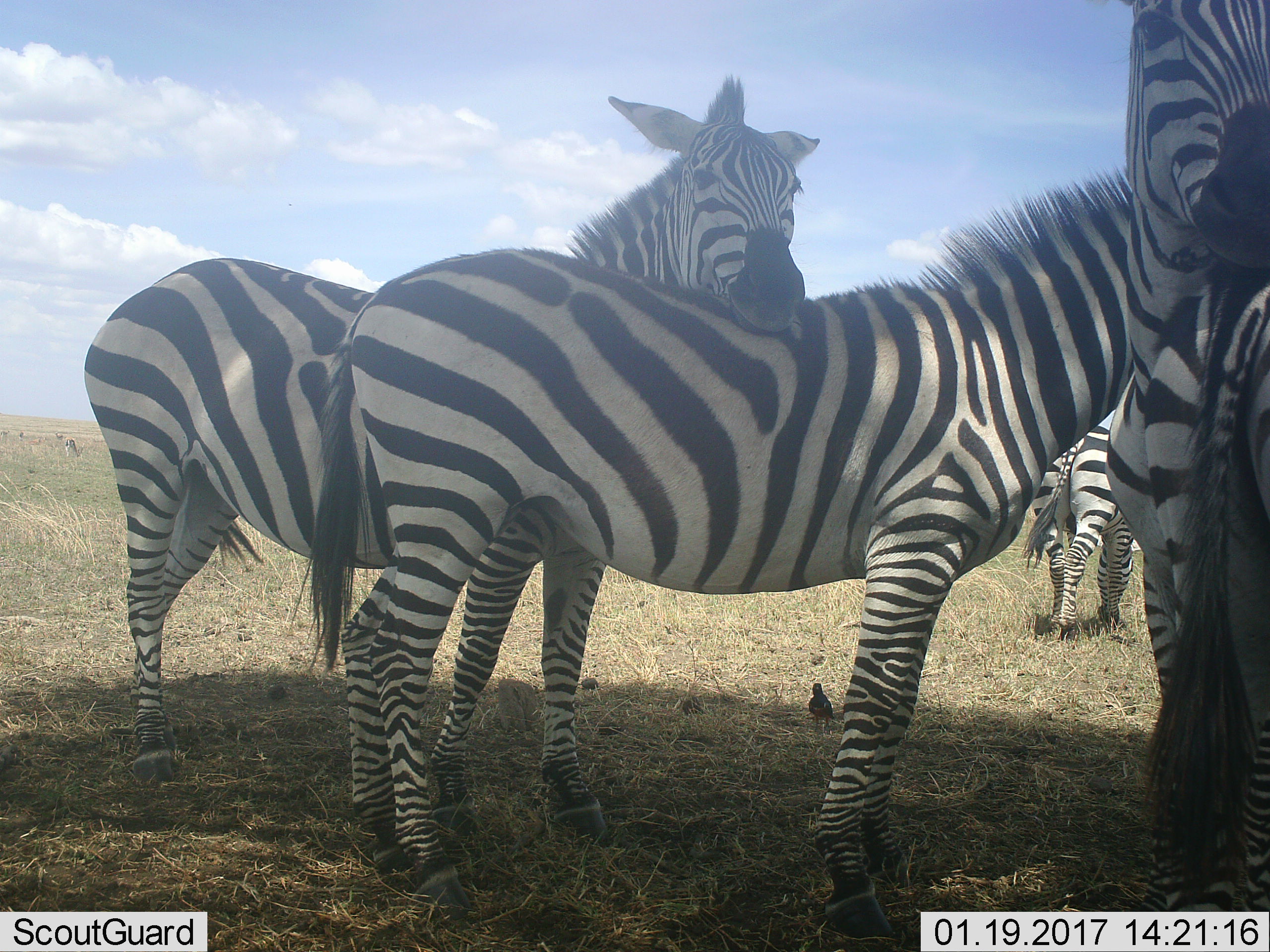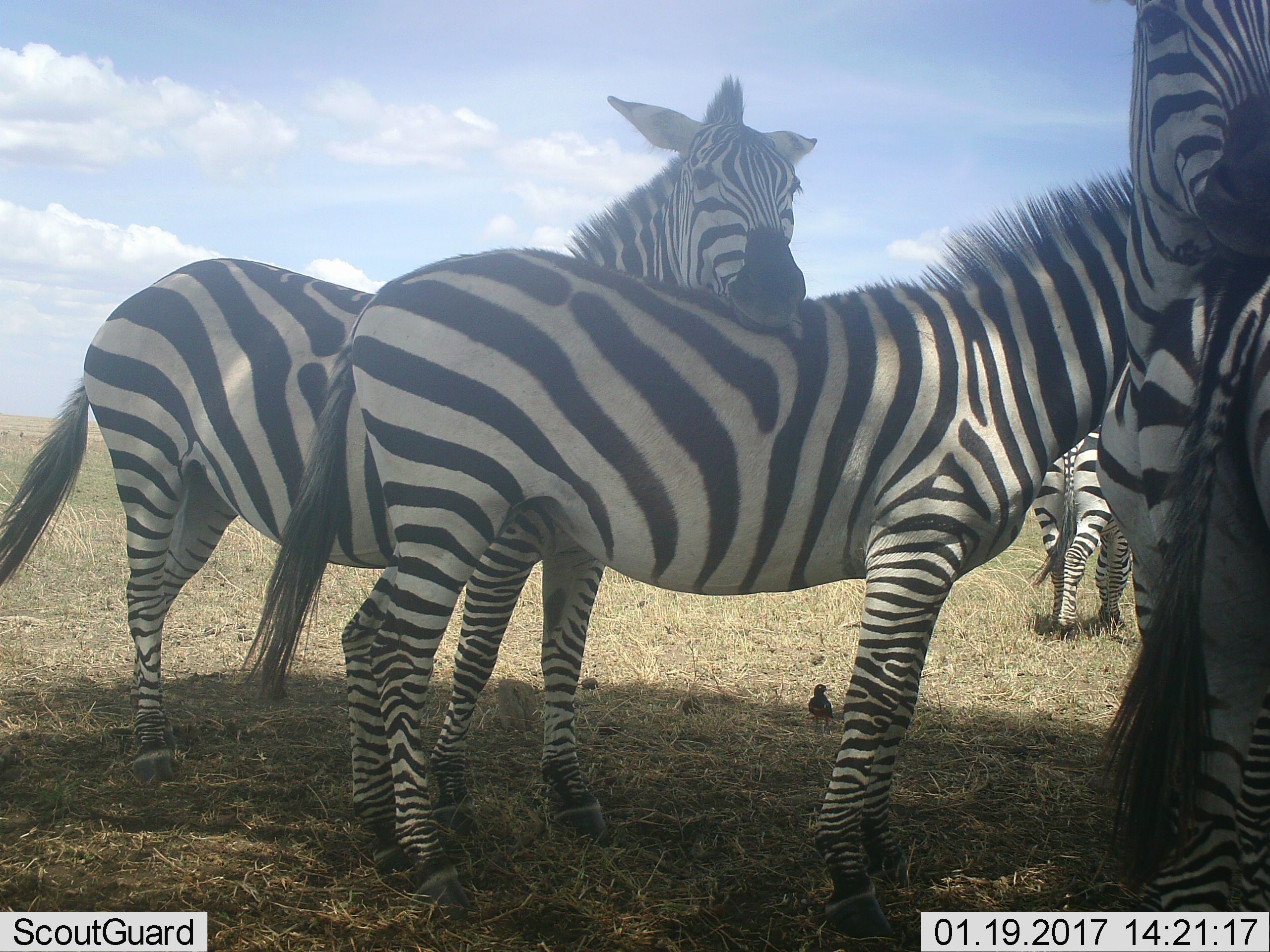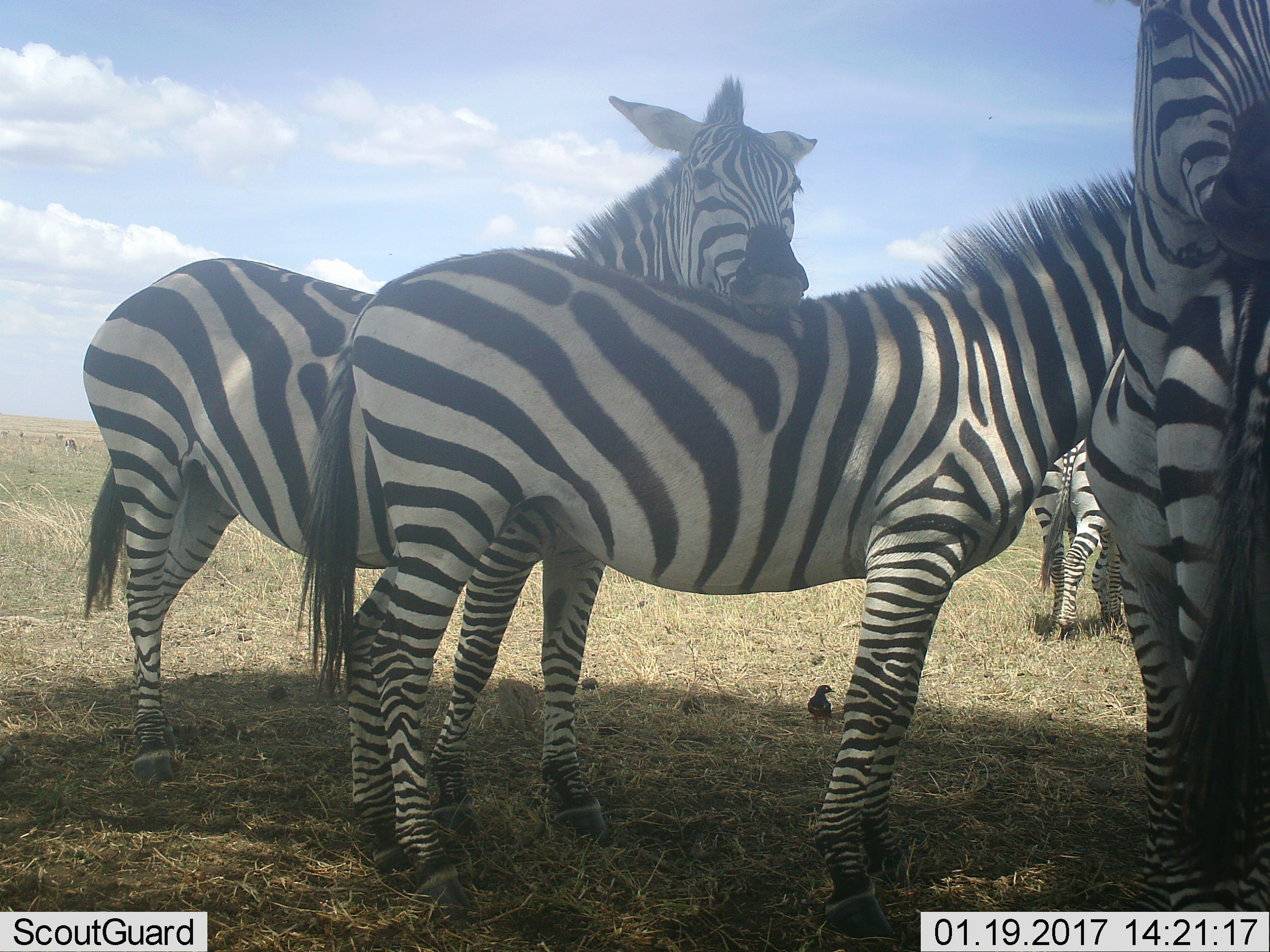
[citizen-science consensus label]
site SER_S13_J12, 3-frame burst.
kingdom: Animalia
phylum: Chordata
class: Mammalia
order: Perissodactyla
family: Equidae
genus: Equus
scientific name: Equus quagga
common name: plains zebra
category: zebraplains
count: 5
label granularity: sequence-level